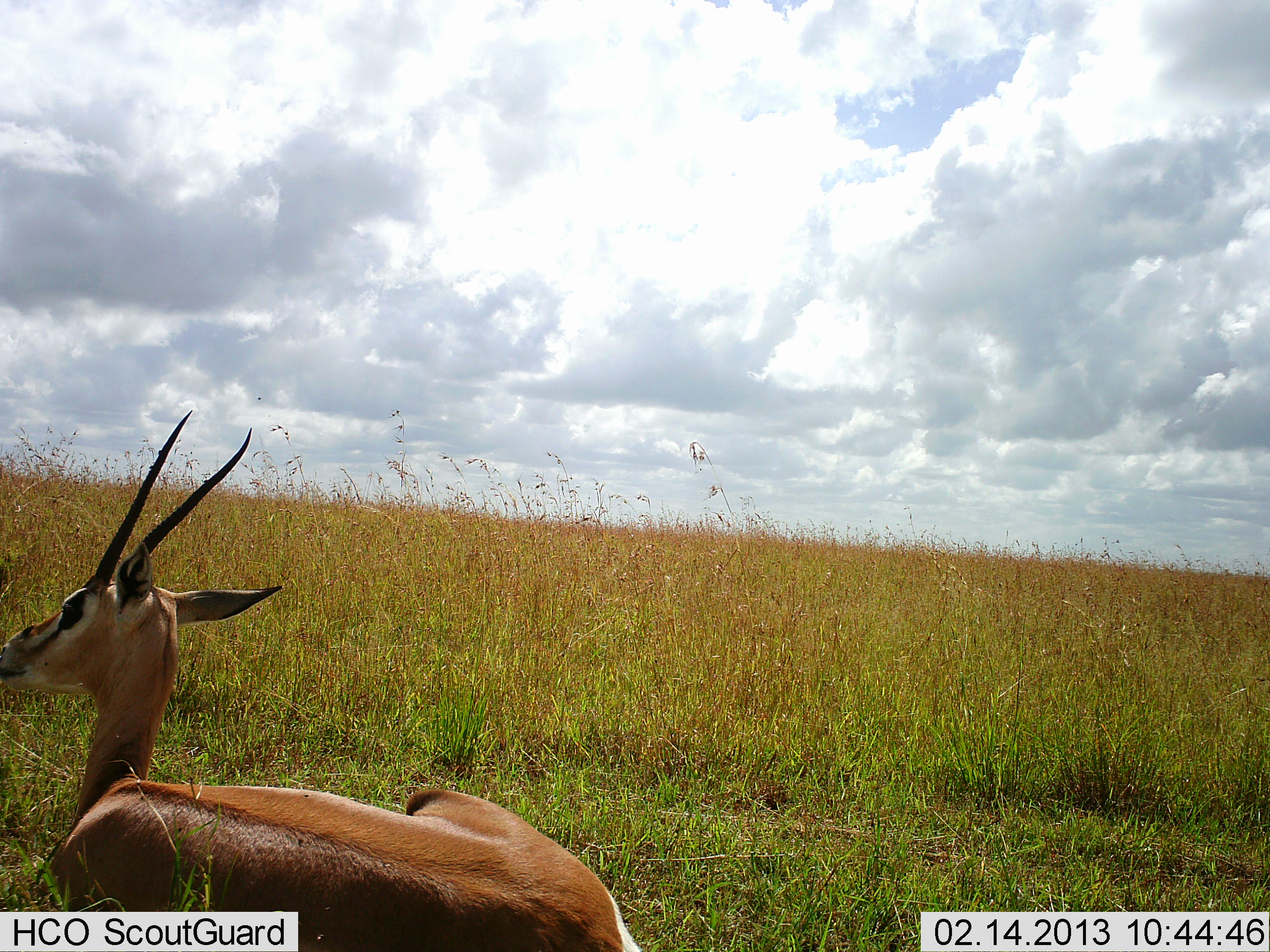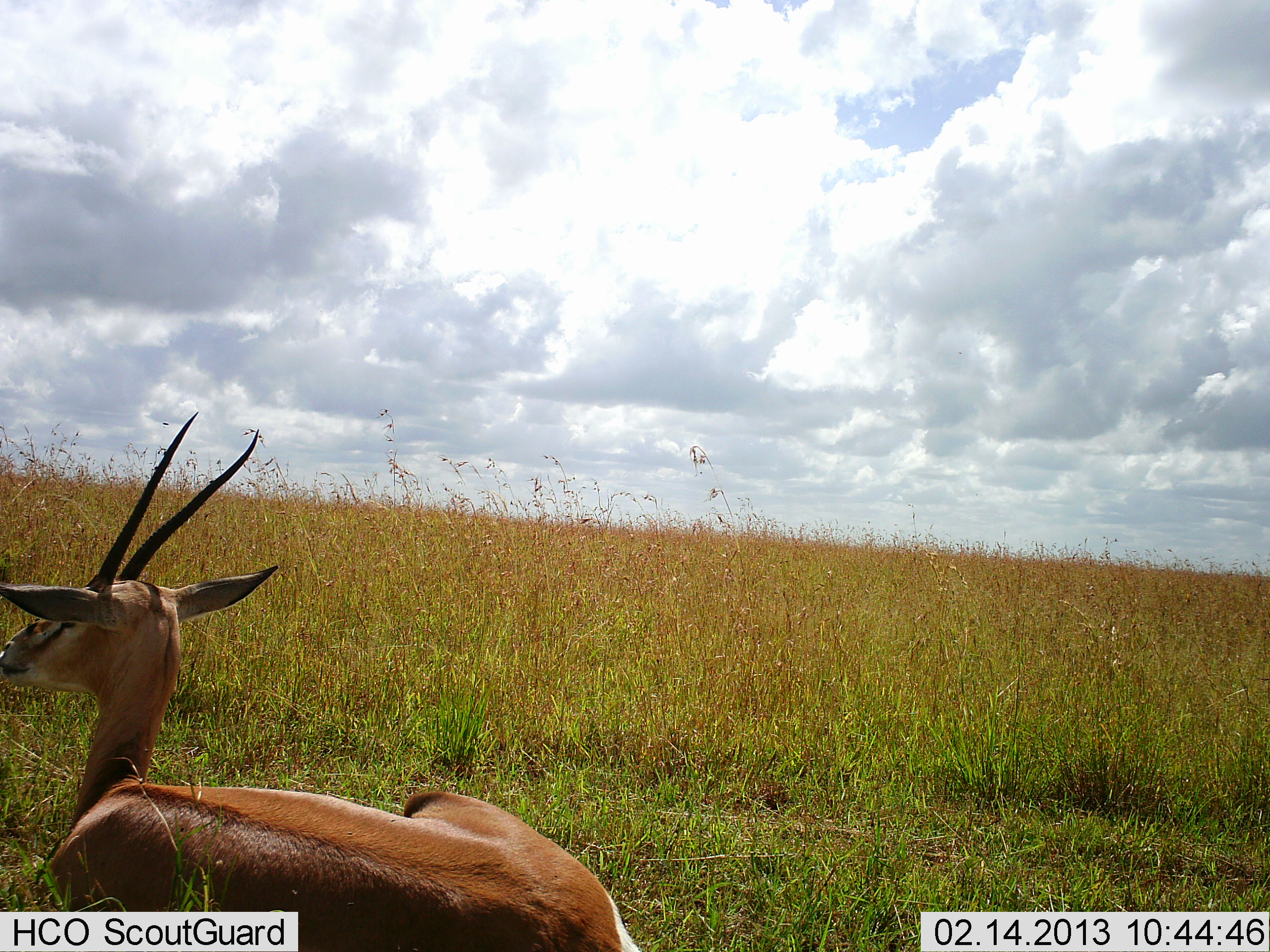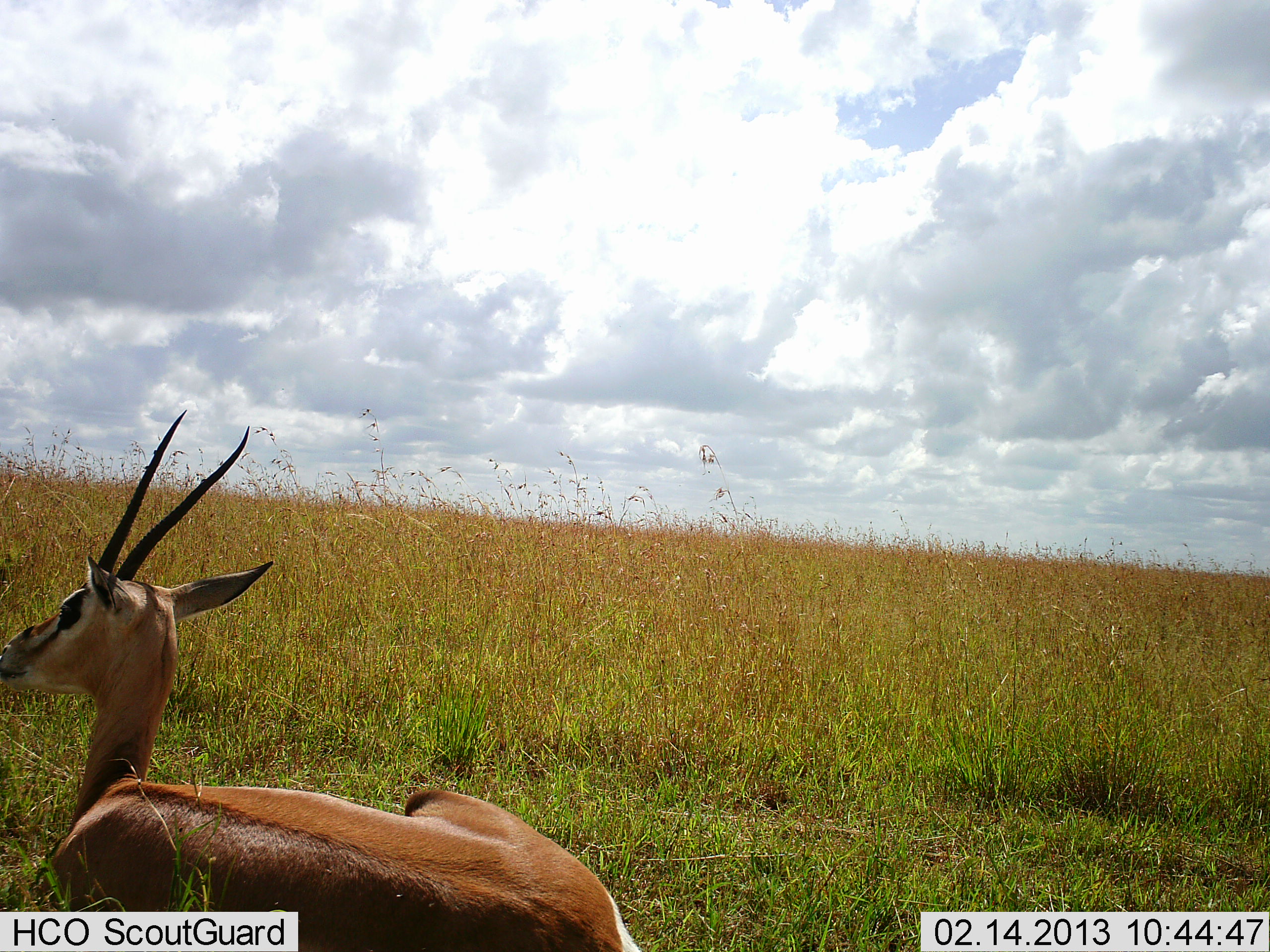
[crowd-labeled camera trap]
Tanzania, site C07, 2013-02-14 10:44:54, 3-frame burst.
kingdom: Animalia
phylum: Chordata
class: Mammalia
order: Artiodactyla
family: Bovidae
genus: Nanger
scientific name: Nanger granti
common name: grant's gazelle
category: gazellegrants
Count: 1.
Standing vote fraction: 7%.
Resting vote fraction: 93%.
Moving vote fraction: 0%.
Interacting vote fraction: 0%.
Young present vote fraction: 0%.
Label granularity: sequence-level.